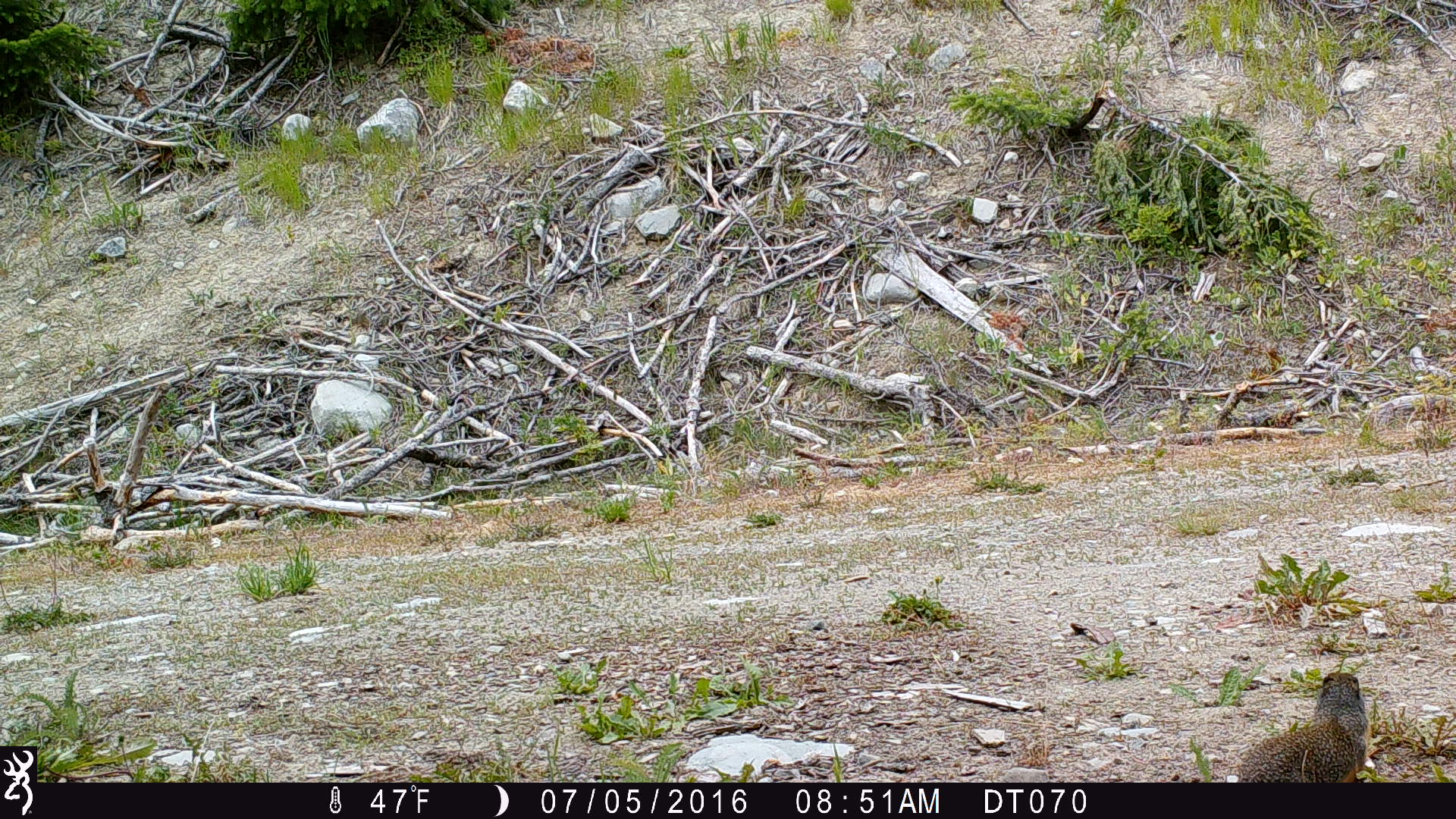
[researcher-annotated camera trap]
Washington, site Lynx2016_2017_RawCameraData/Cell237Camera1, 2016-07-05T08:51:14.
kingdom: Animalia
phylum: Chordata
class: Mammalia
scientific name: Mammalia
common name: small mammal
Small mammal (Mammalia). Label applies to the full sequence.